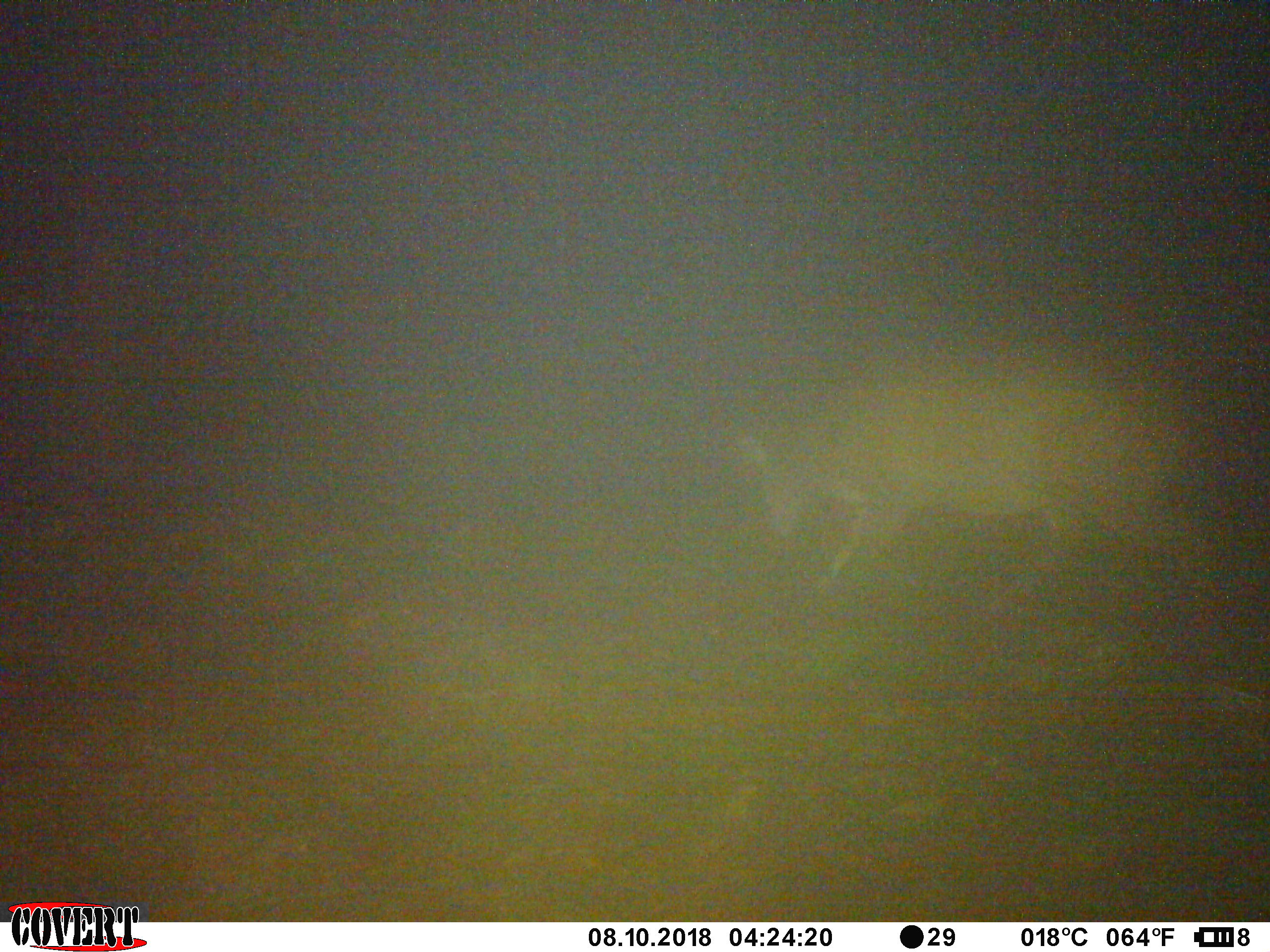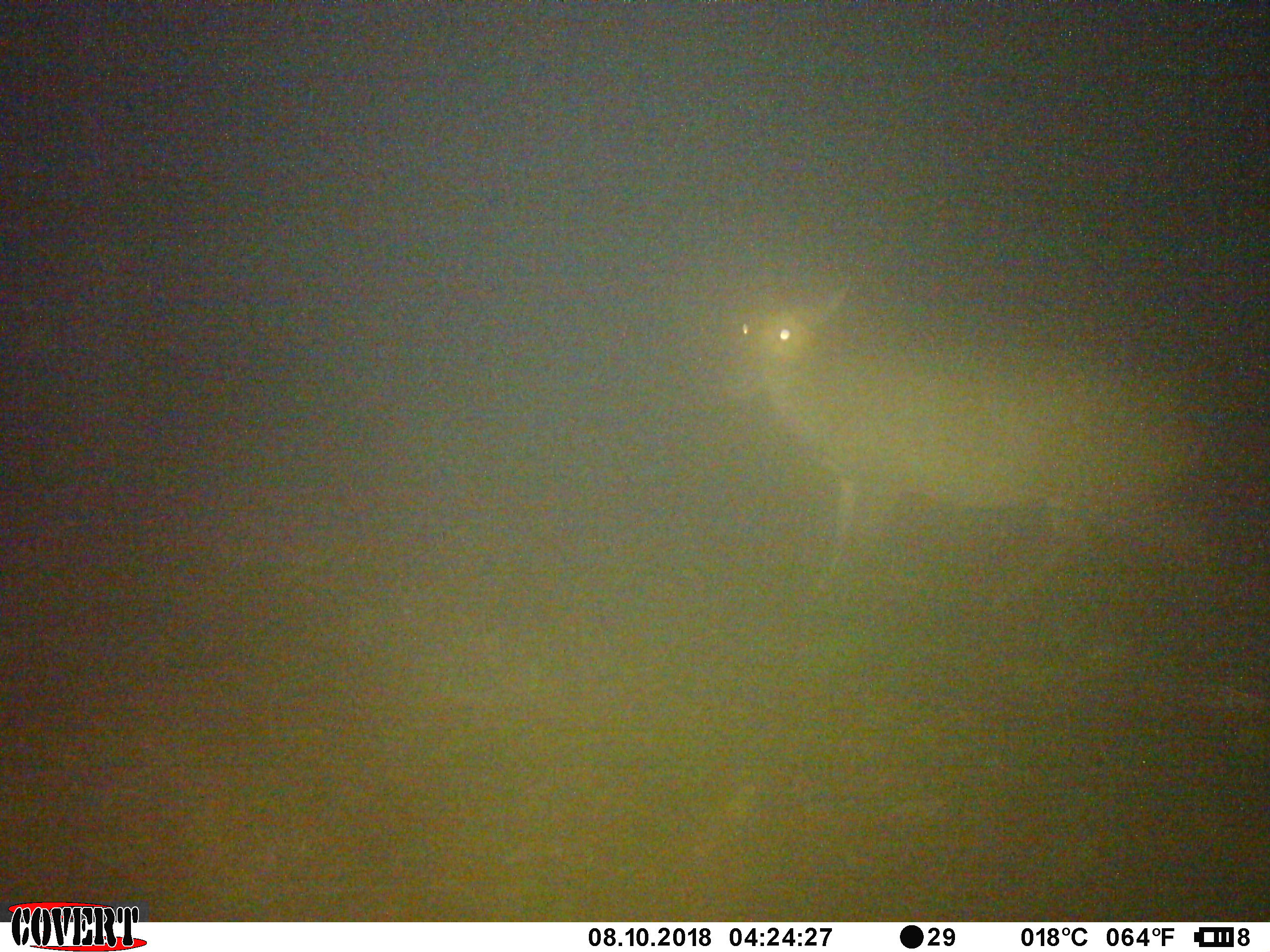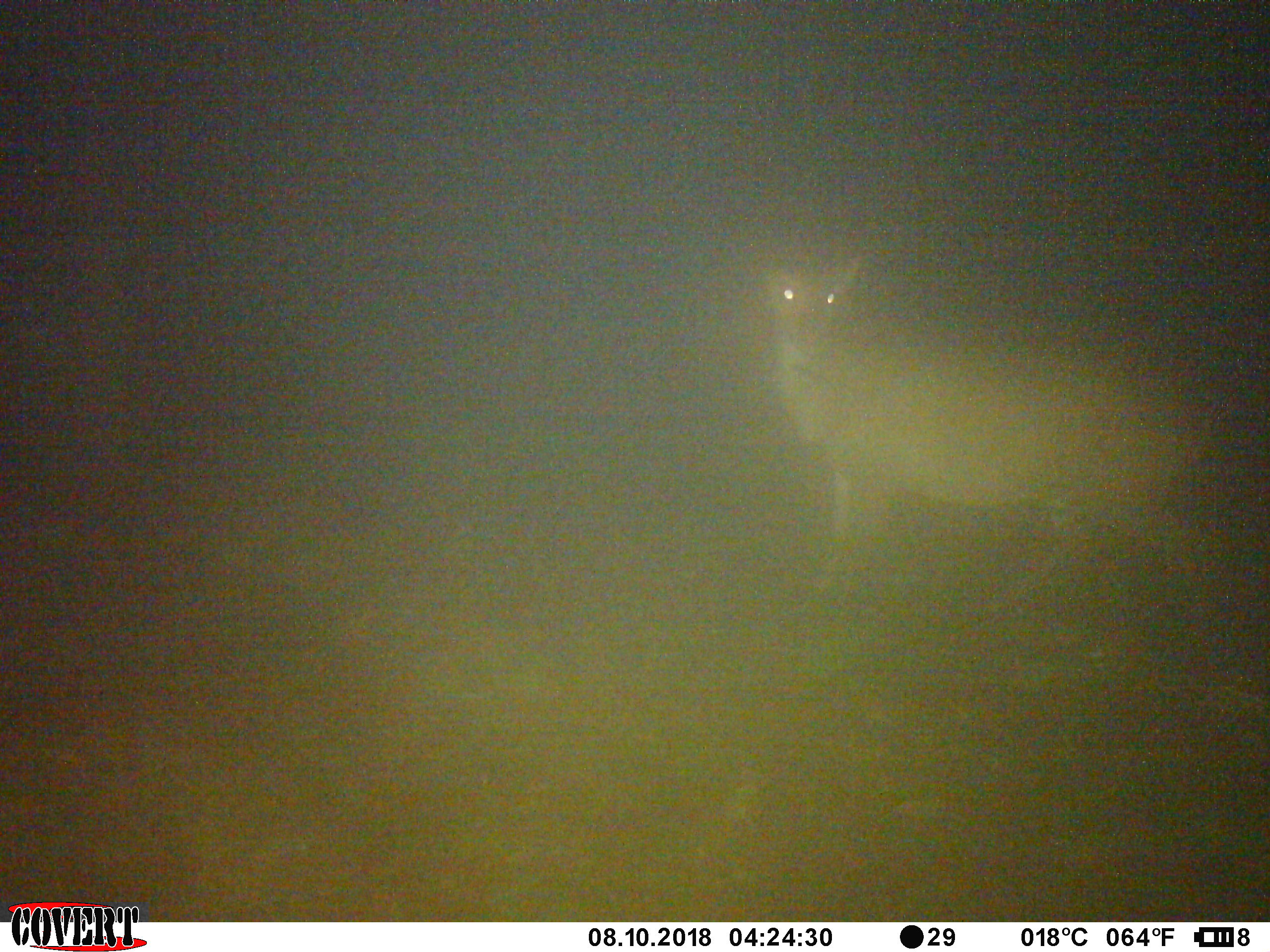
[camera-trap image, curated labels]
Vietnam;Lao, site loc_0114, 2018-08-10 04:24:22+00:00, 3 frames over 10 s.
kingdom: Animalia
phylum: Chordata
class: Mammalia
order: Artiodactyla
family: Cervidae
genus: Muntiacus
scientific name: Muntiacus vuquangensis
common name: large-antlered muntjac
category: large antlered muntjac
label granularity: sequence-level